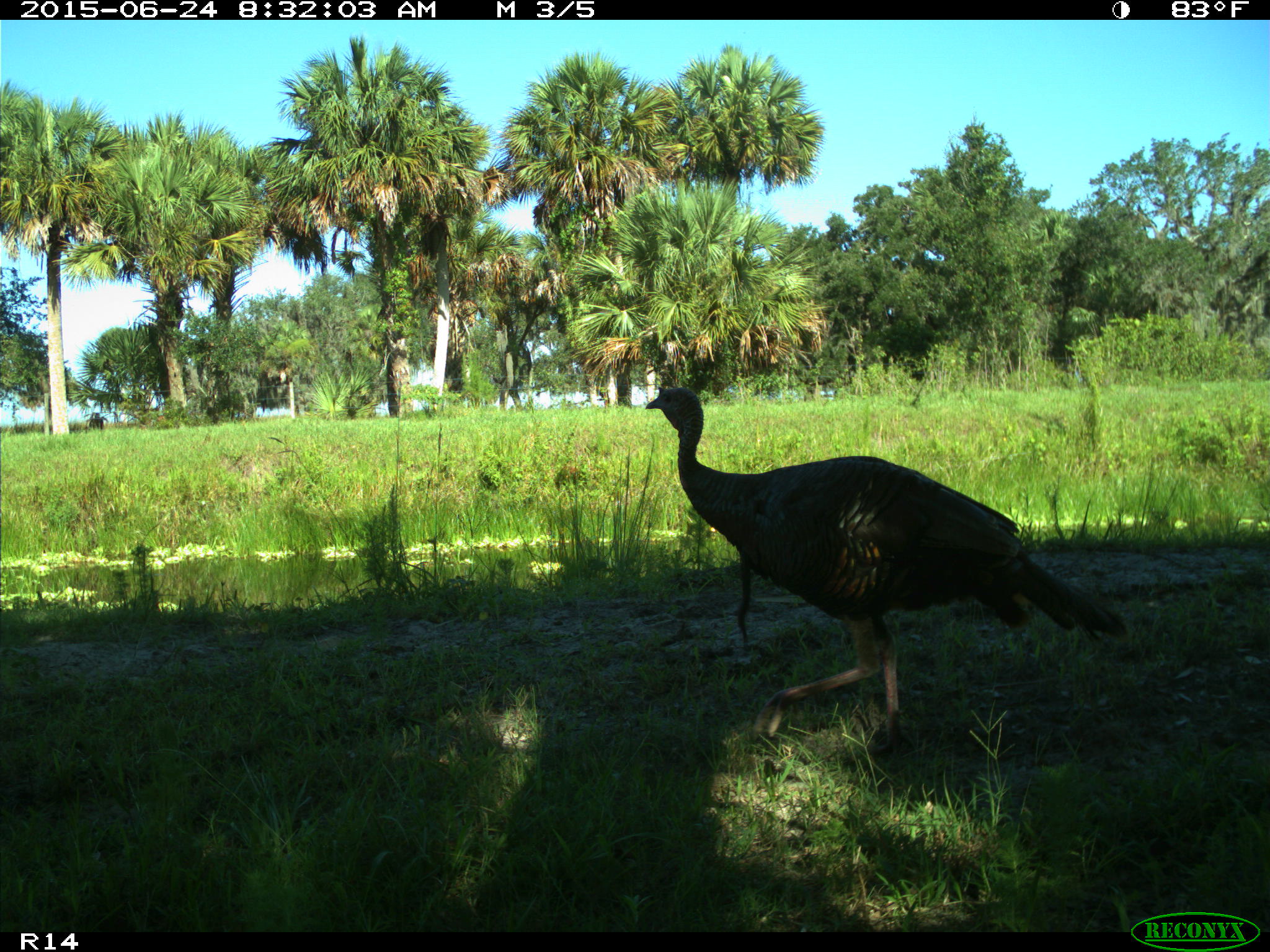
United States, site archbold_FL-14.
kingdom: Animalia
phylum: Chordata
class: Mammalia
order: Artiodactyla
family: Bovidae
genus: Bos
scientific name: Bos taurus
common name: domestic cow